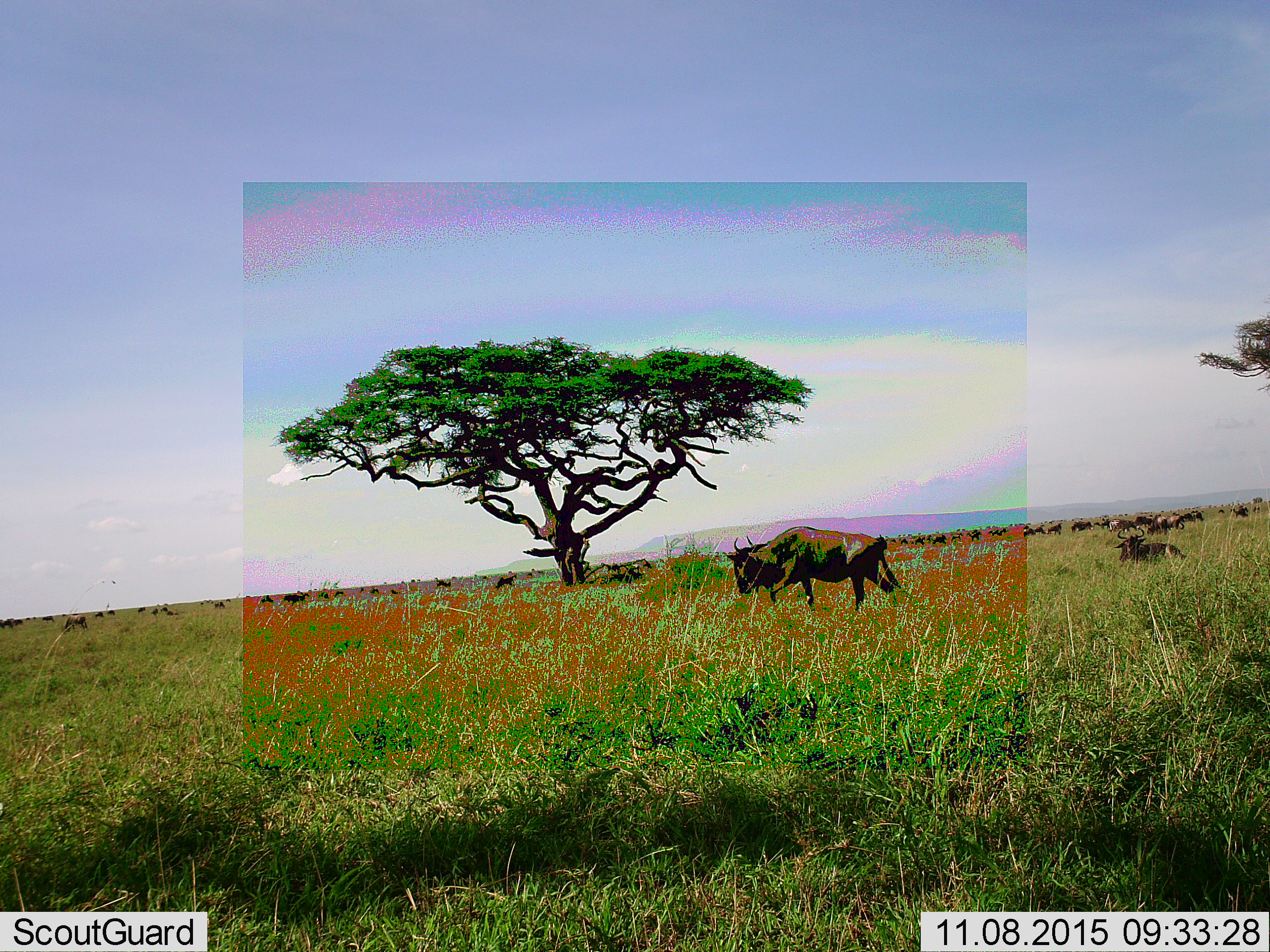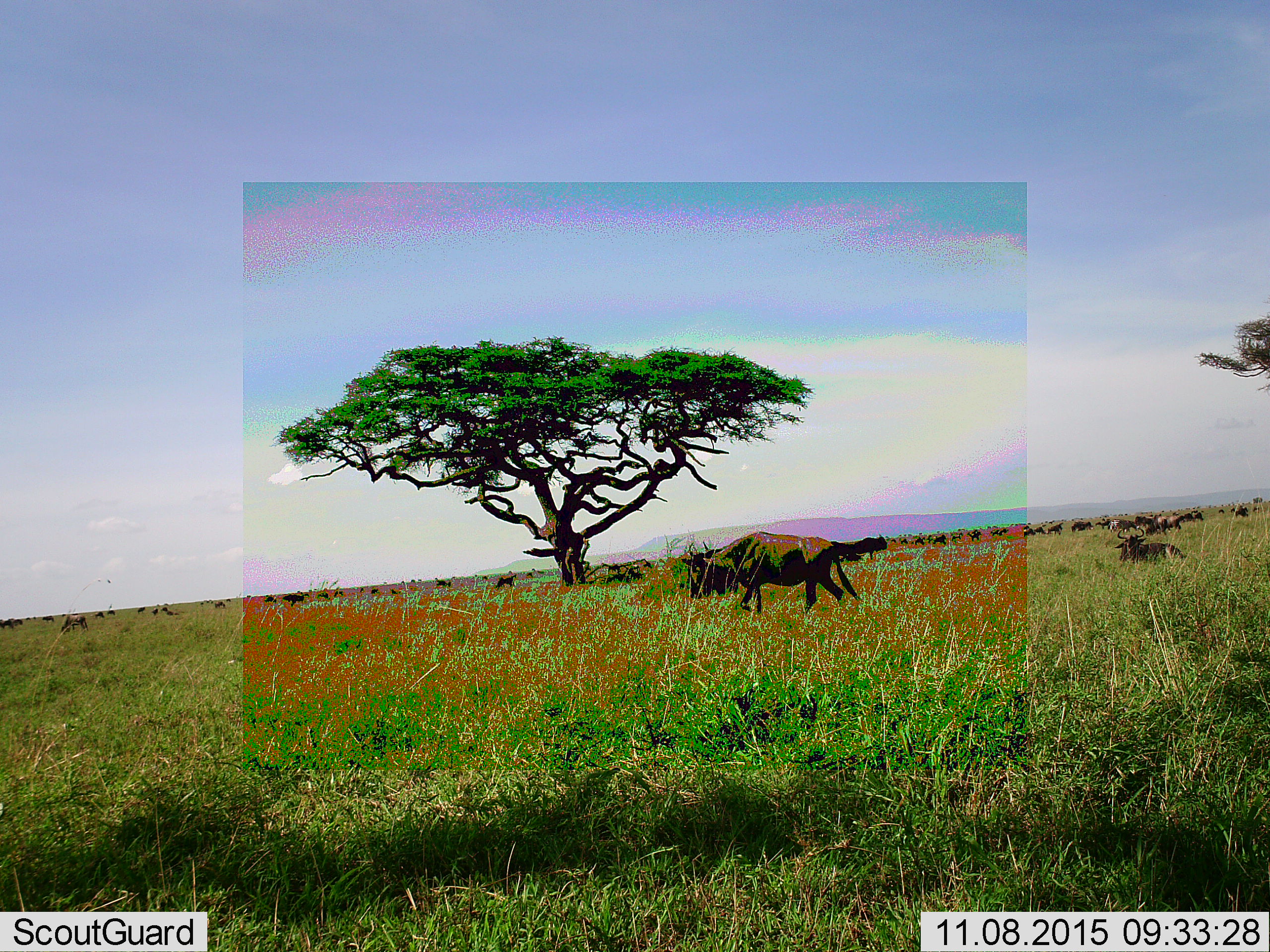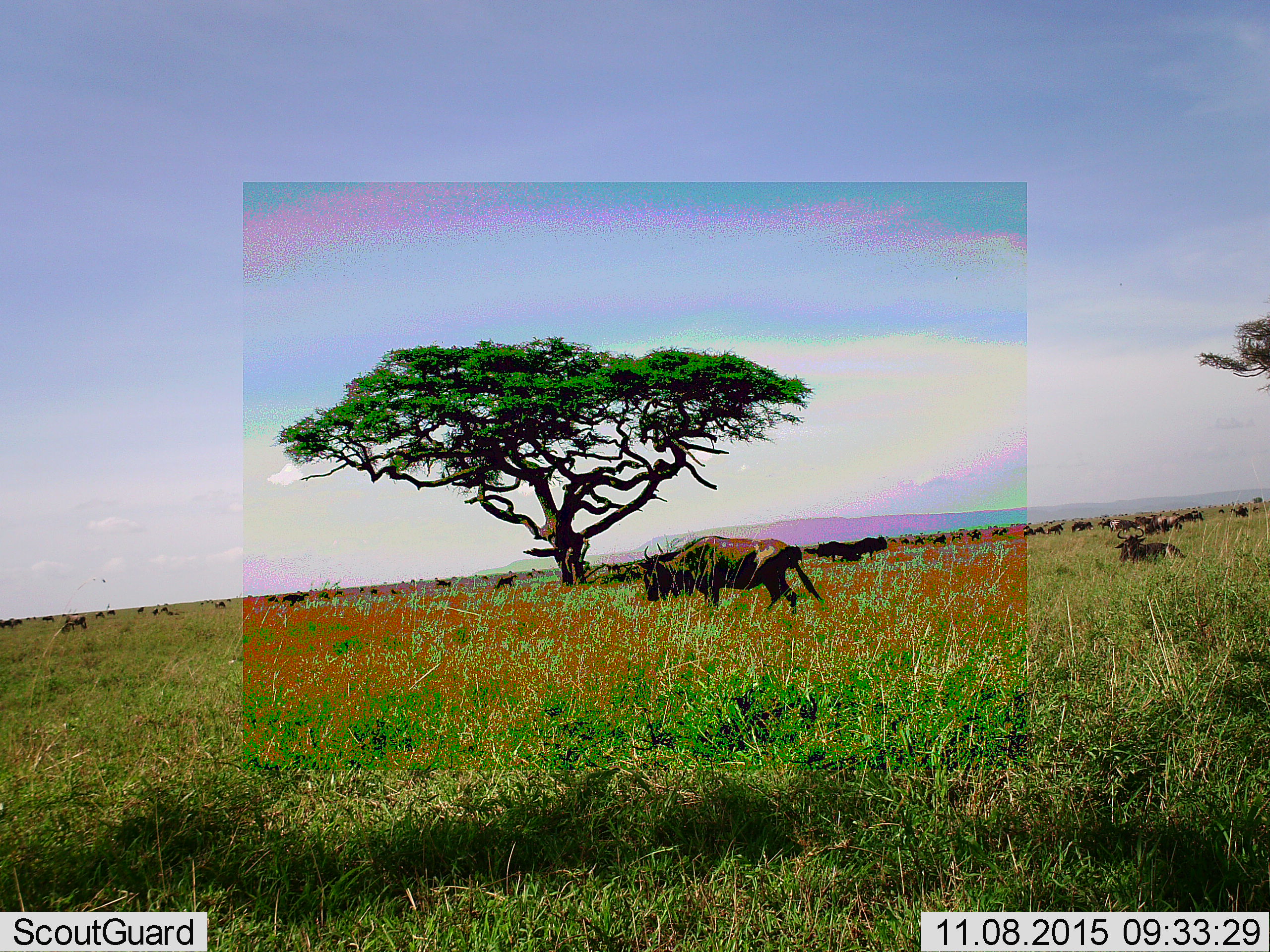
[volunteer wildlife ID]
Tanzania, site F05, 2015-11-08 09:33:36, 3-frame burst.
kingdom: Animalia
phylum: Chordata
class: Mammalia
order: Artiodactyla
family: Bovidae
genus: Connochaetes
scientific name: Connochaetes taurinus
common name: blue wildebeest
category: wildebeest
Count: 51+.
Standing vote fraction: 70%.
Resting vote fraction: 60%.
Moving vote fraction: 80%.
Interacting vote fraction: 0%.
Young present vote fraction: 10%.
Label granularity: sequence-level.